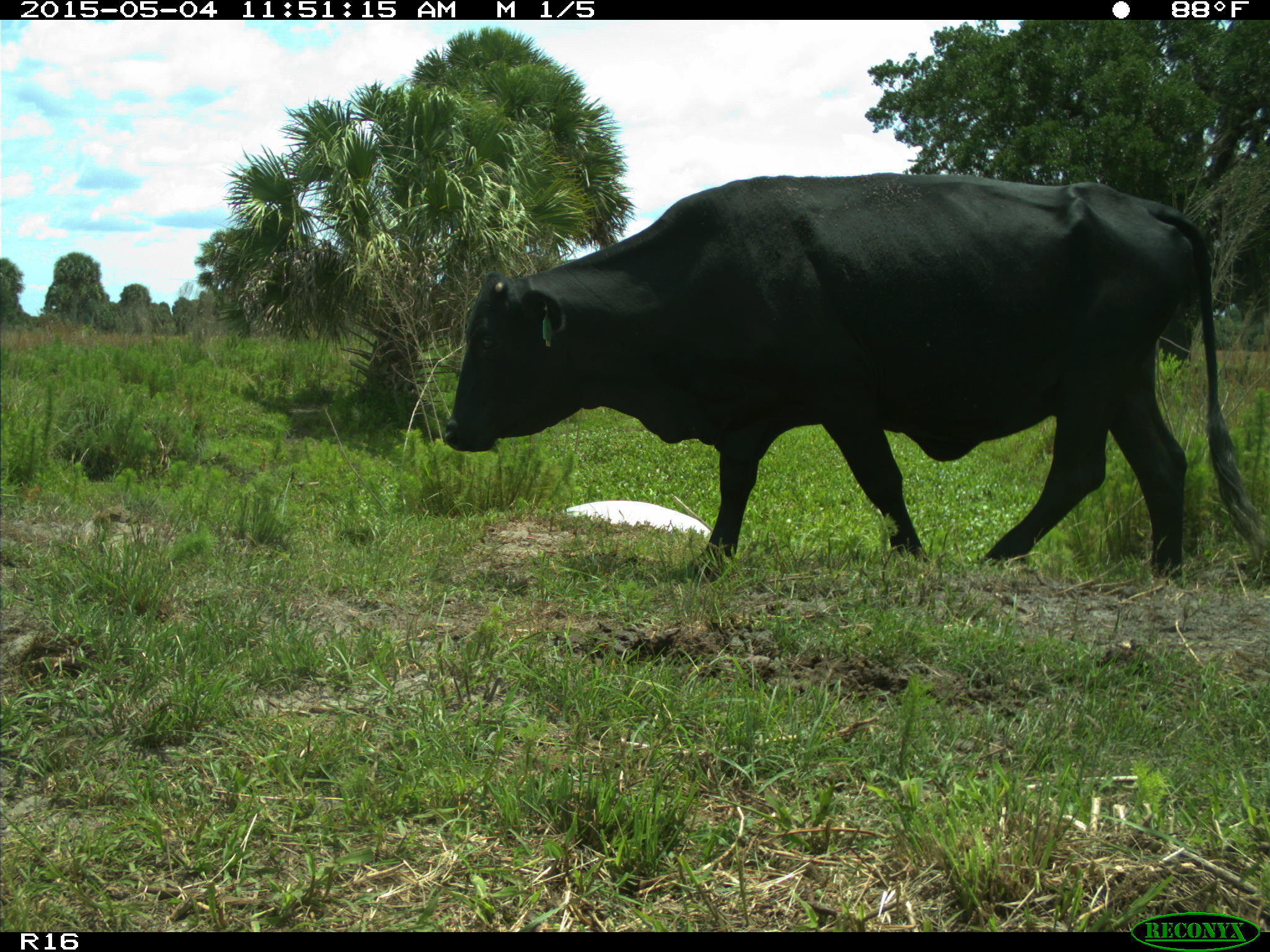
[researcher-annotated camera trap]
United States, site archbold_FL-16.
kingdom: Animalia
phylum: Chordata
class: Mammalia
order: Artiodactyla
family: Bovidae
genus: Bos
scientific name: Bos taurus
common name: domestic cow